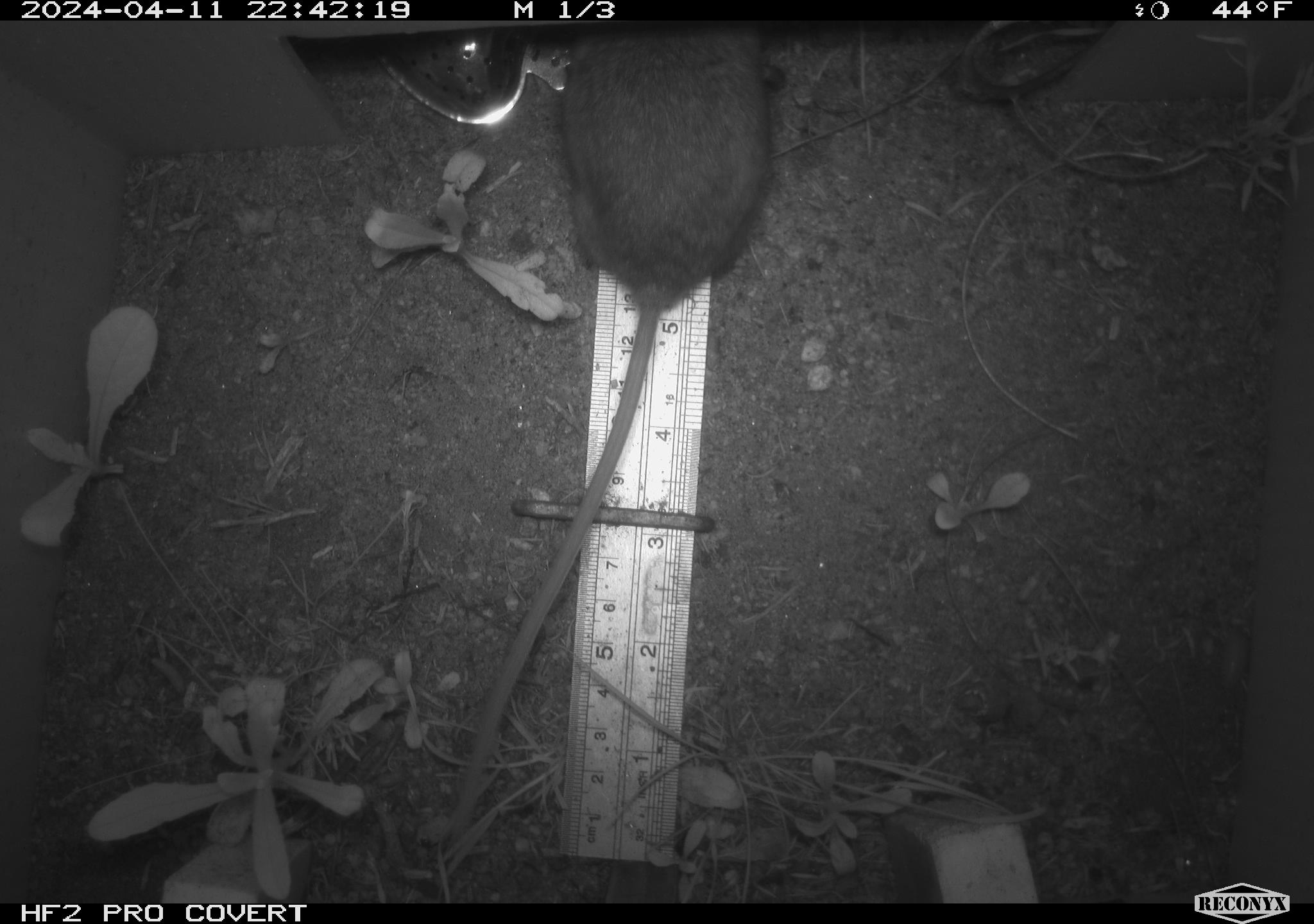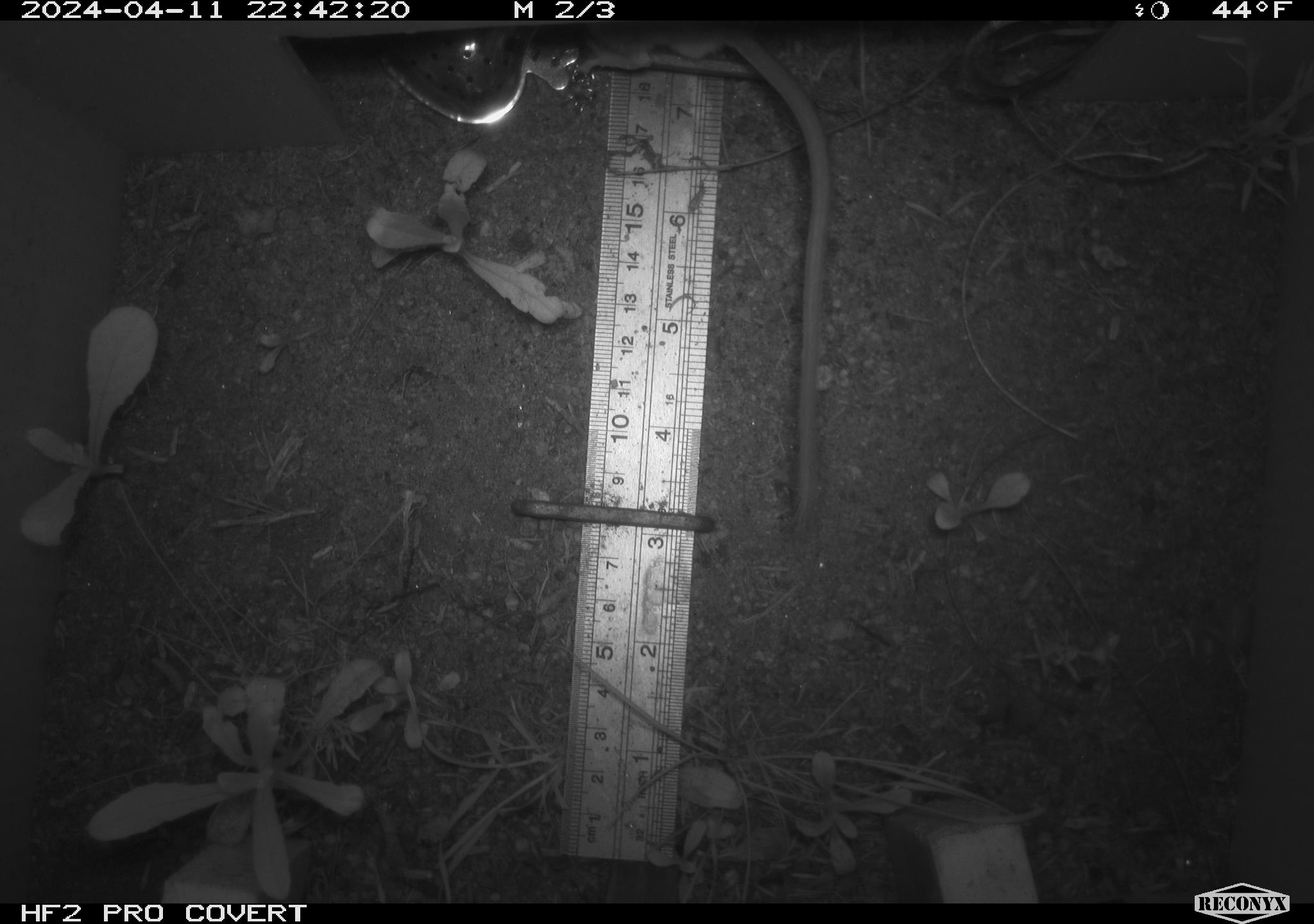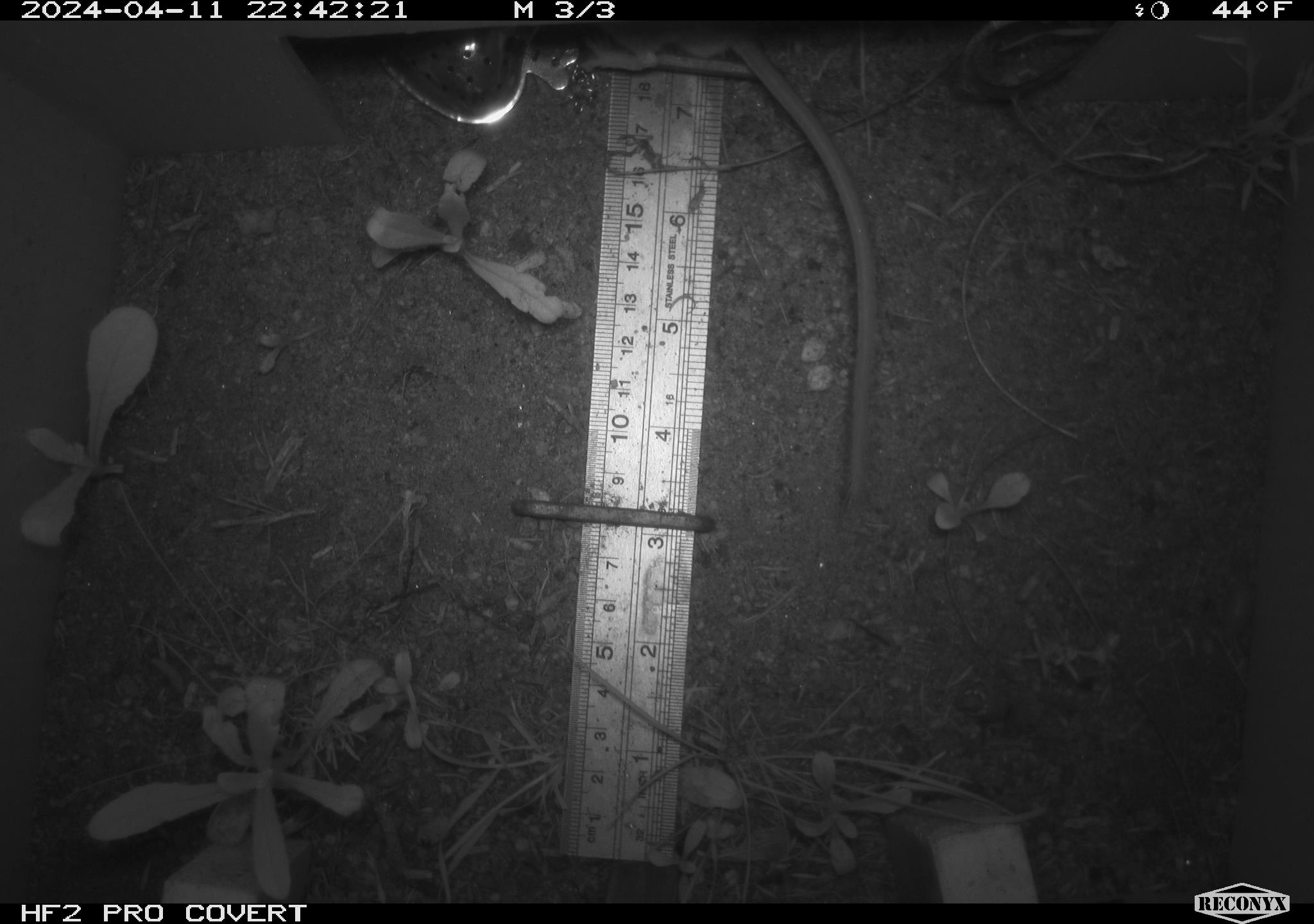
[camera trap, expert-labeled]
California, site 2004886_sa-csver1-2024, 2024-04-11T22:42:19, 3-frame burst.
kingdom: Animalia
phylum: Chordata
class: Mammalia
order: Rodentia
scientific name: Rodentia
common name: rodent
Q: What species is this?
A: Rodent (Rodentia).